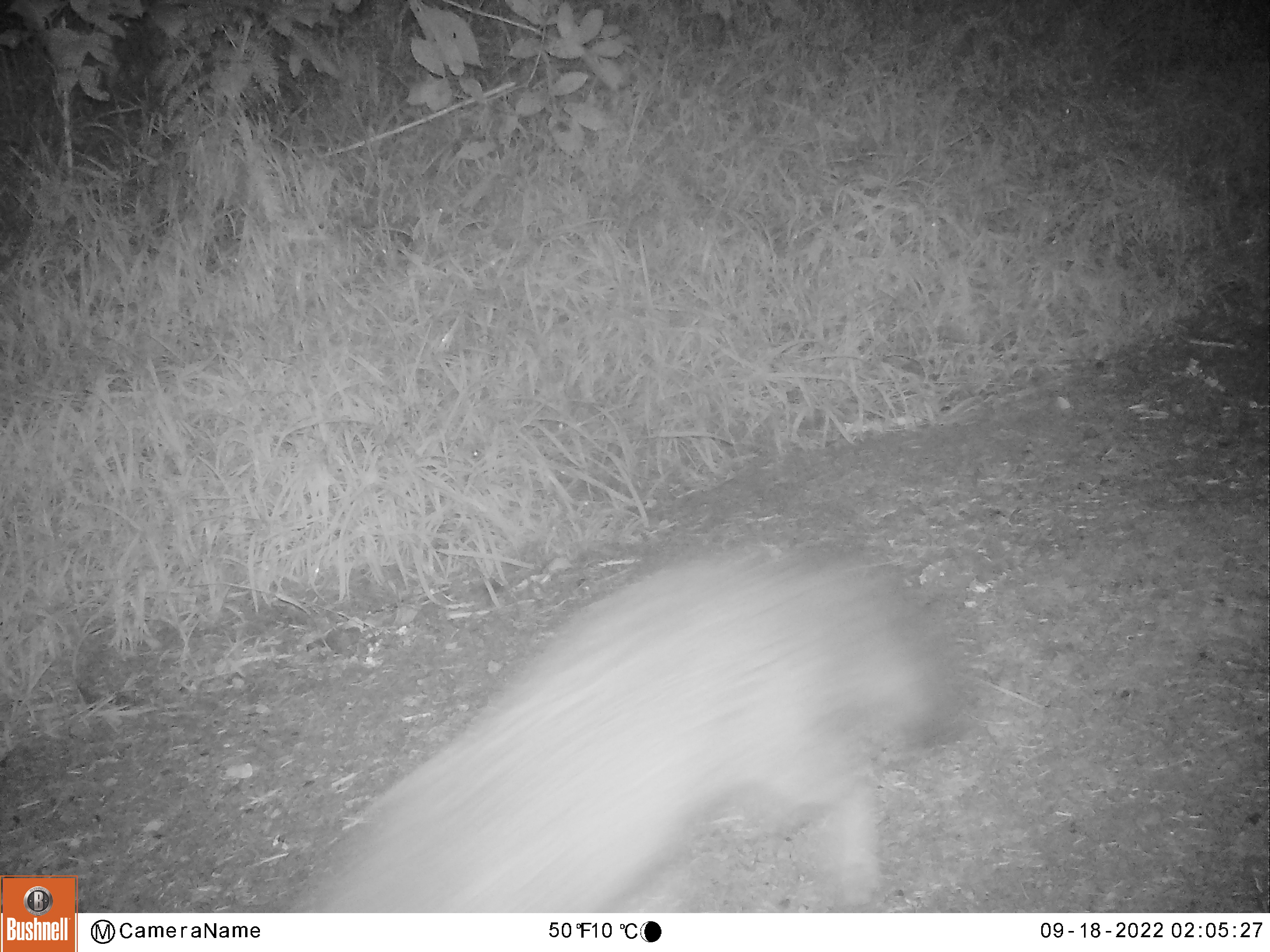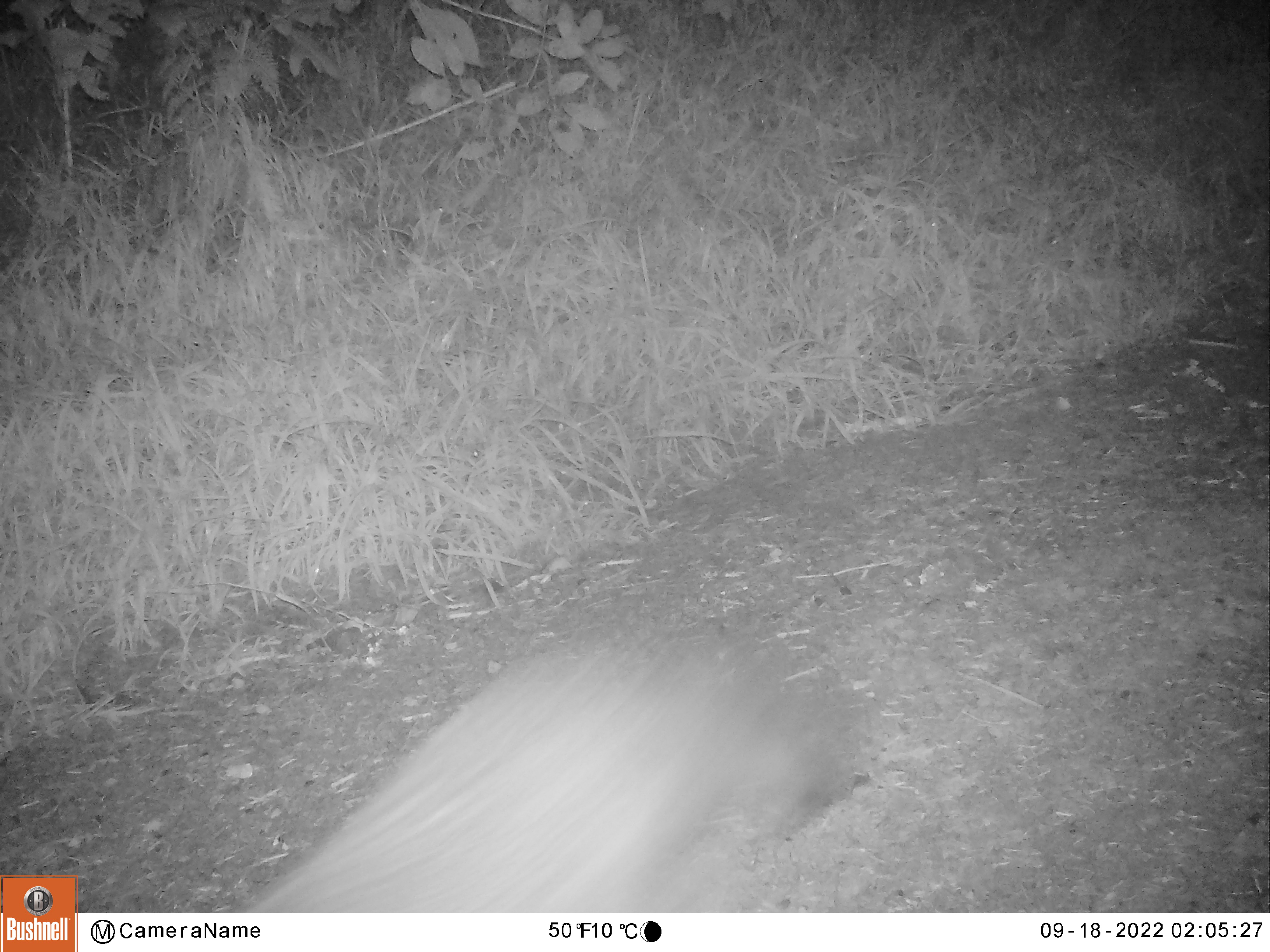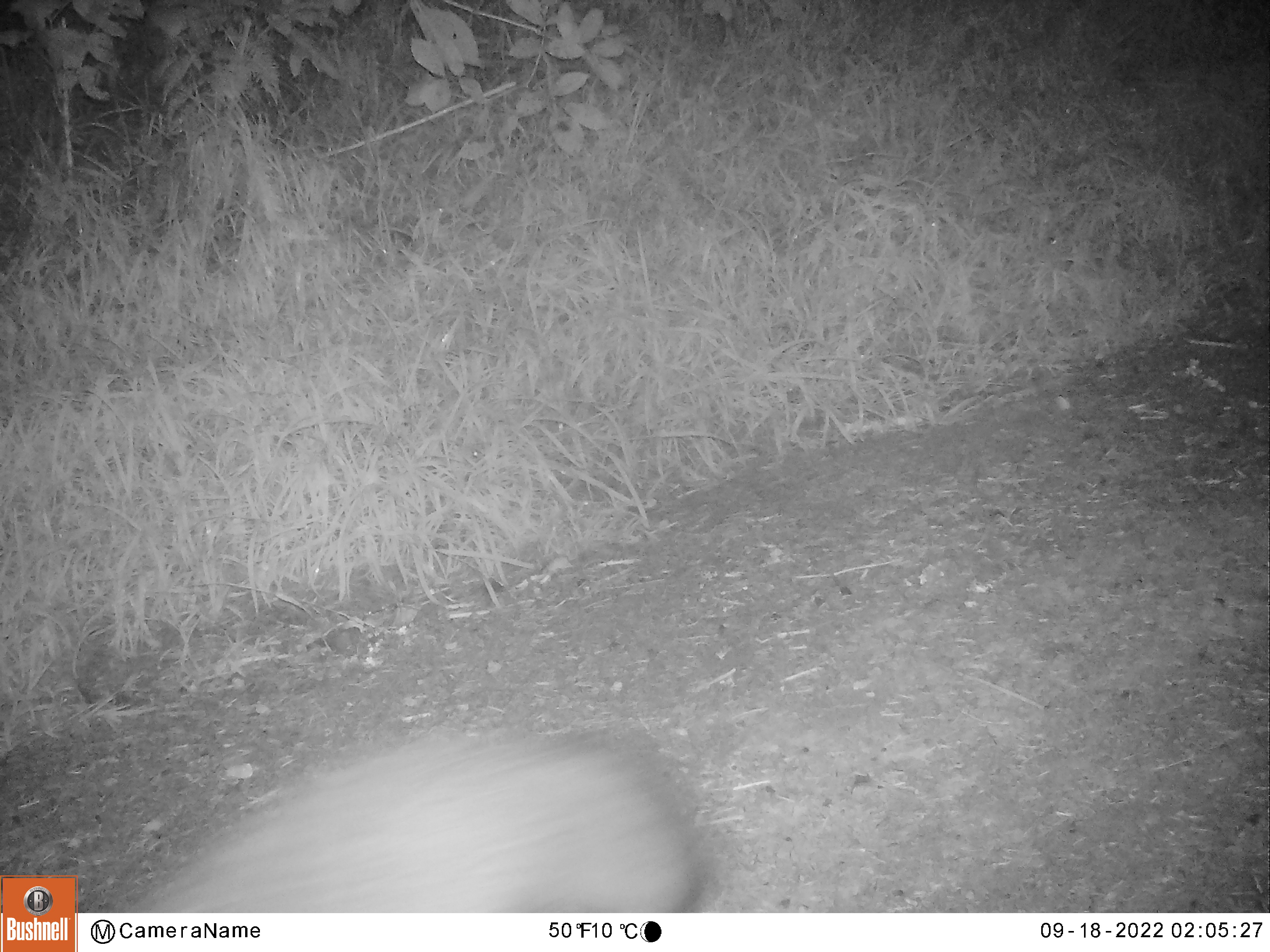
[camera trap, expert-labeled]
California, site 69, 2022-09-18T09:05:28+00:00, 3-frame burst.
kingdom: Animalia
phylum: Chordata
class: Mammalia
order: Carnivora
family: Canidae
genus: Urocyon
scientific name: Urocyon cinereoargenteus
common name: gray fox